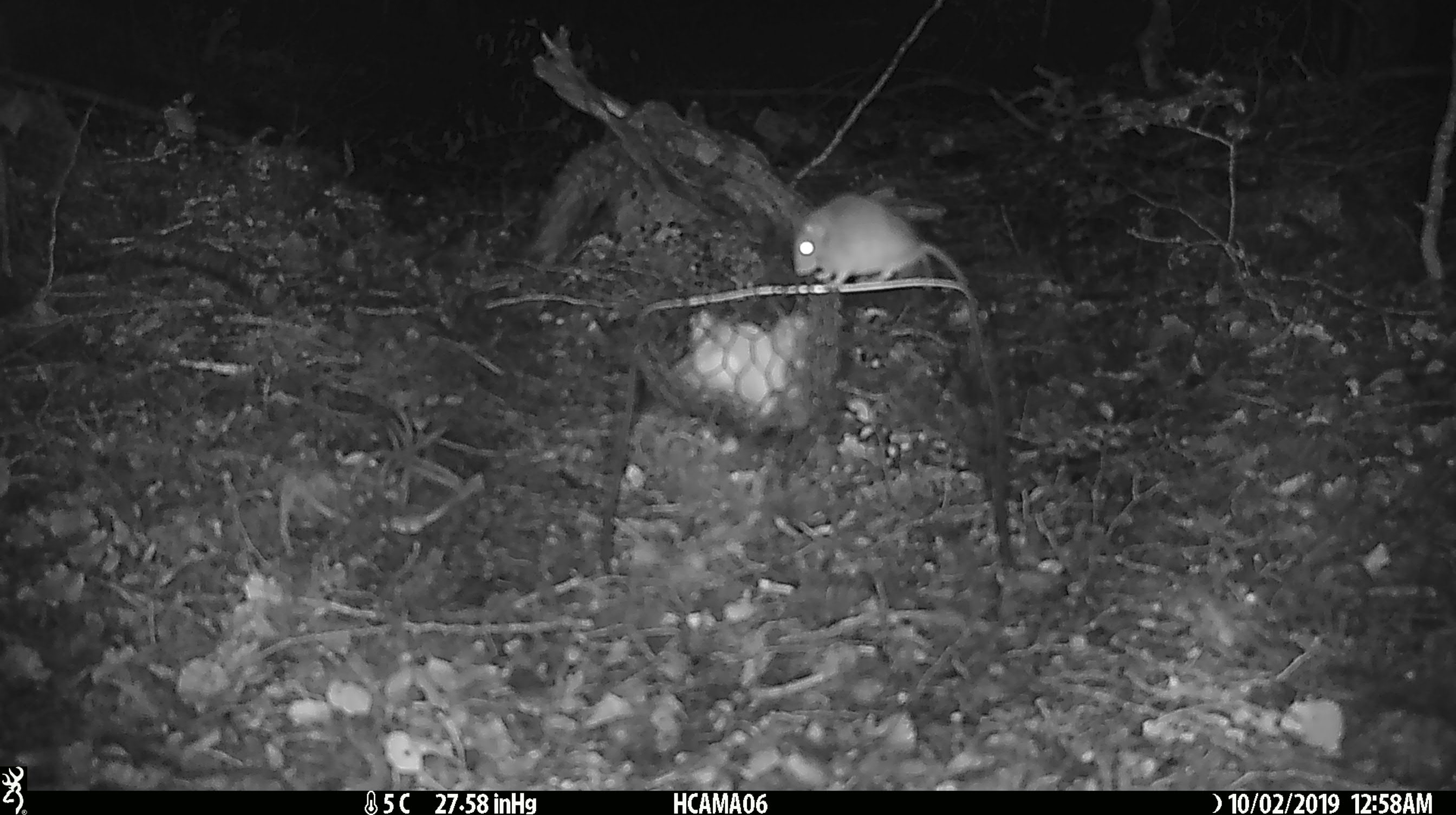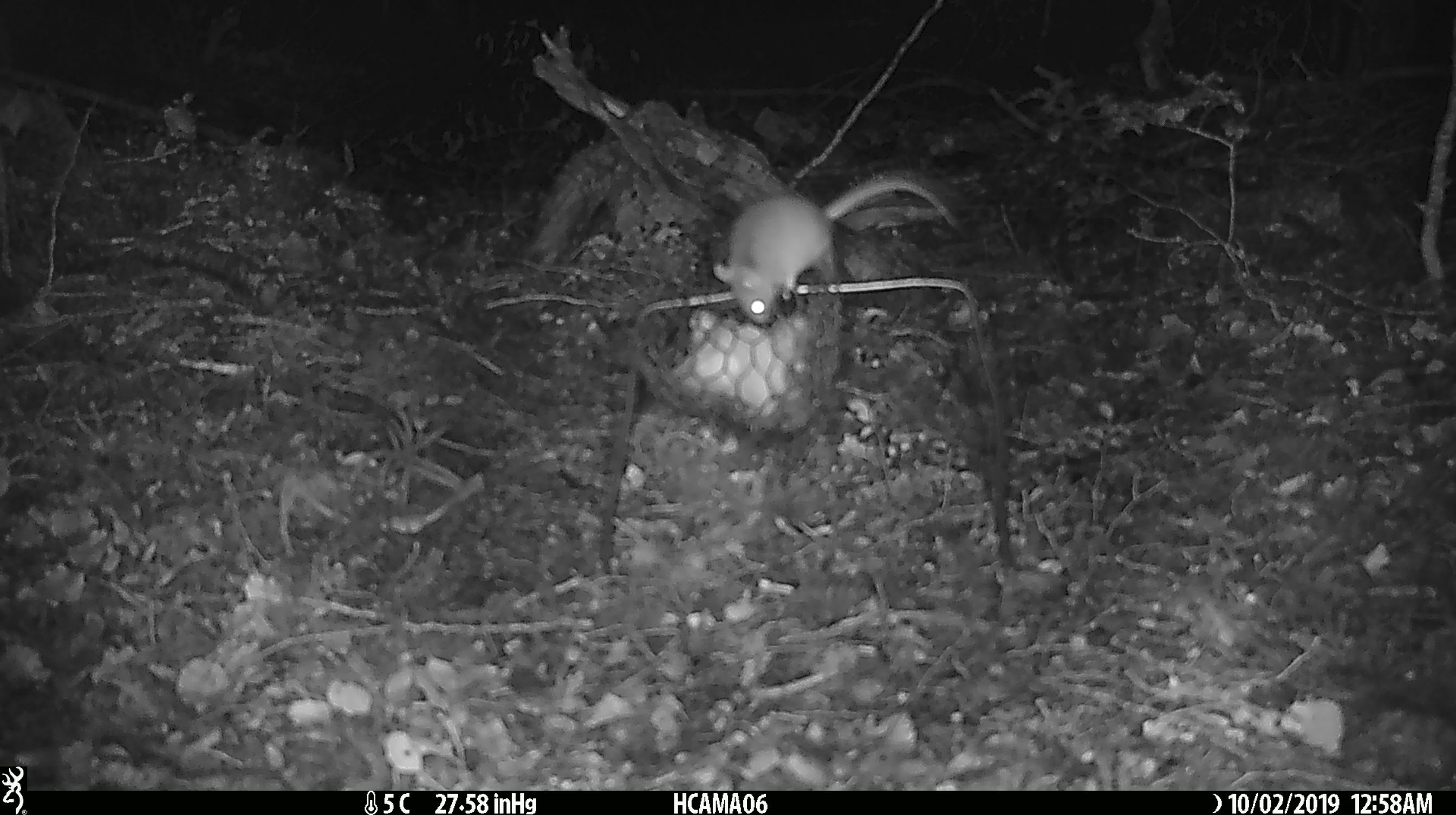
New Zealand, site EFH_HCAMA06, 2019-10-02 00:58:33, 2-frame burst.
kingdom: Animalia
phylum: Chordata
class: Mammalia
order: Rodentia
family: Muridae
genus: Mus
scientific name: Mus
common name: mouse